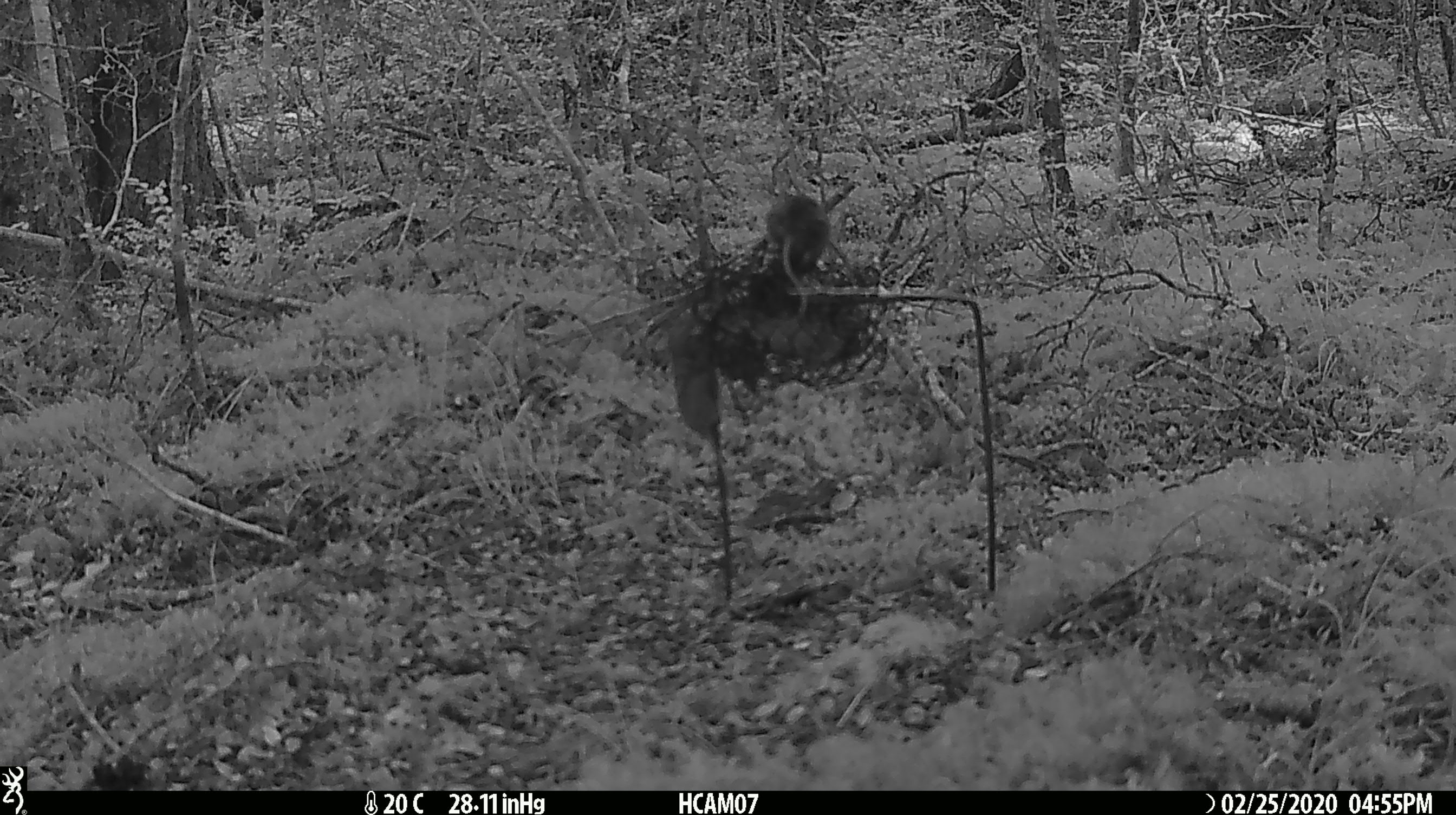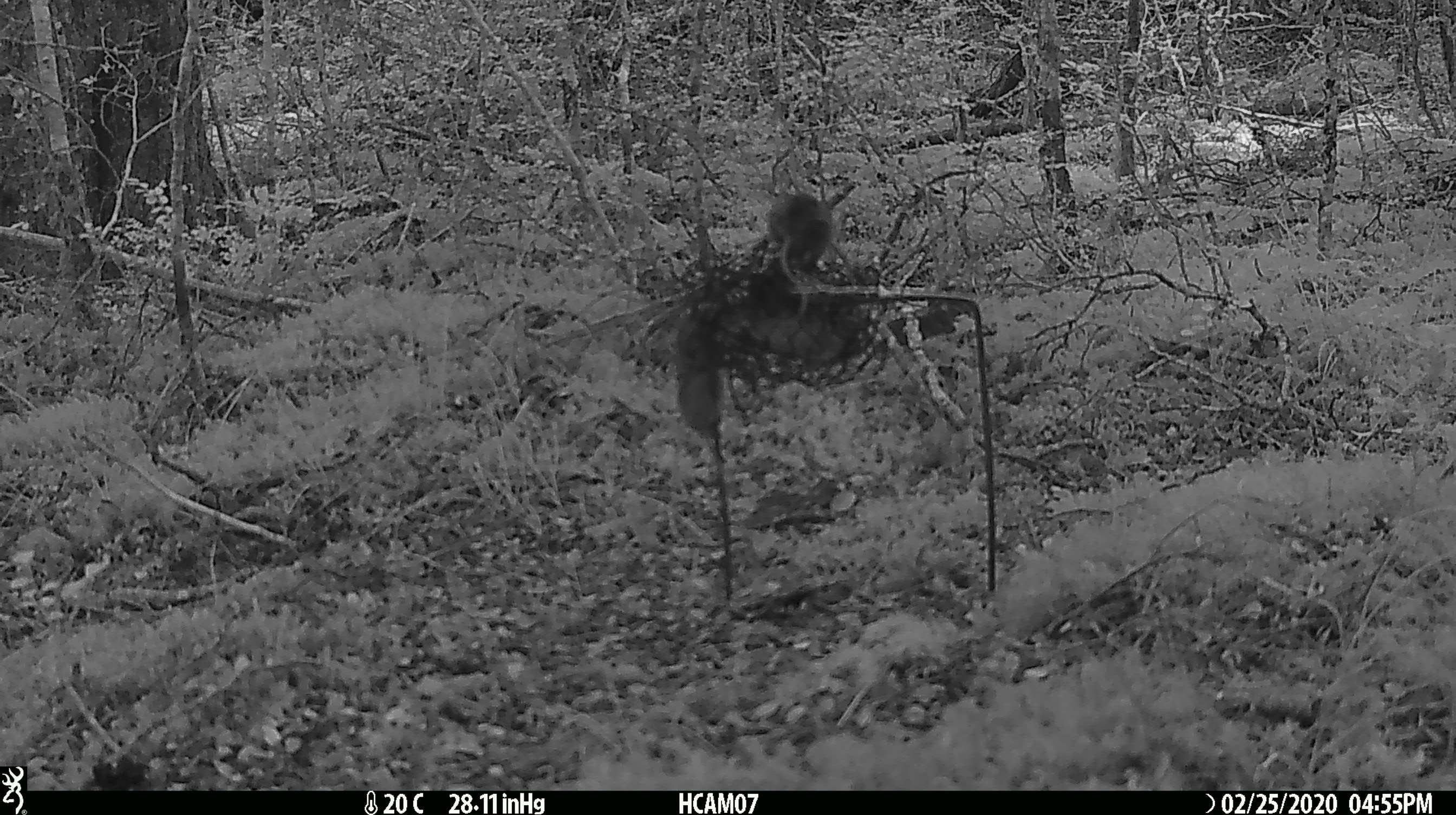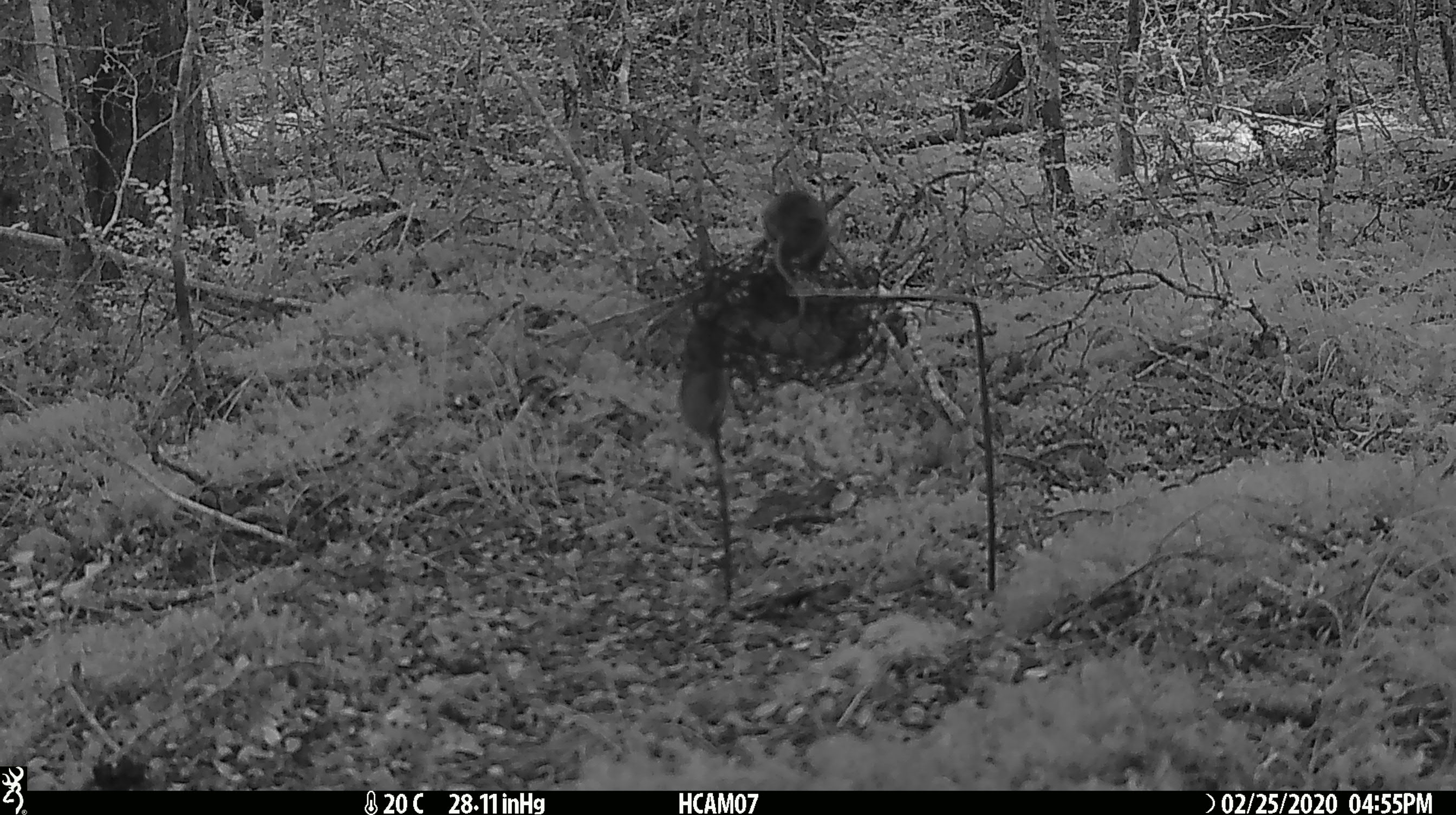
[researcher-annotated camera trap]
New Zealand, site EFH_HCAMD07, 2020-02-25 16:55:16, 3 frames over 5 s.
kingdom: Animalia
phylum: Chordata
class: Mammalia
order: Rodentia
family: Muridae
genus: Mus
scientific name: Mus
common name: mouse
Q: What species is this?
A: Mouse (Mus).